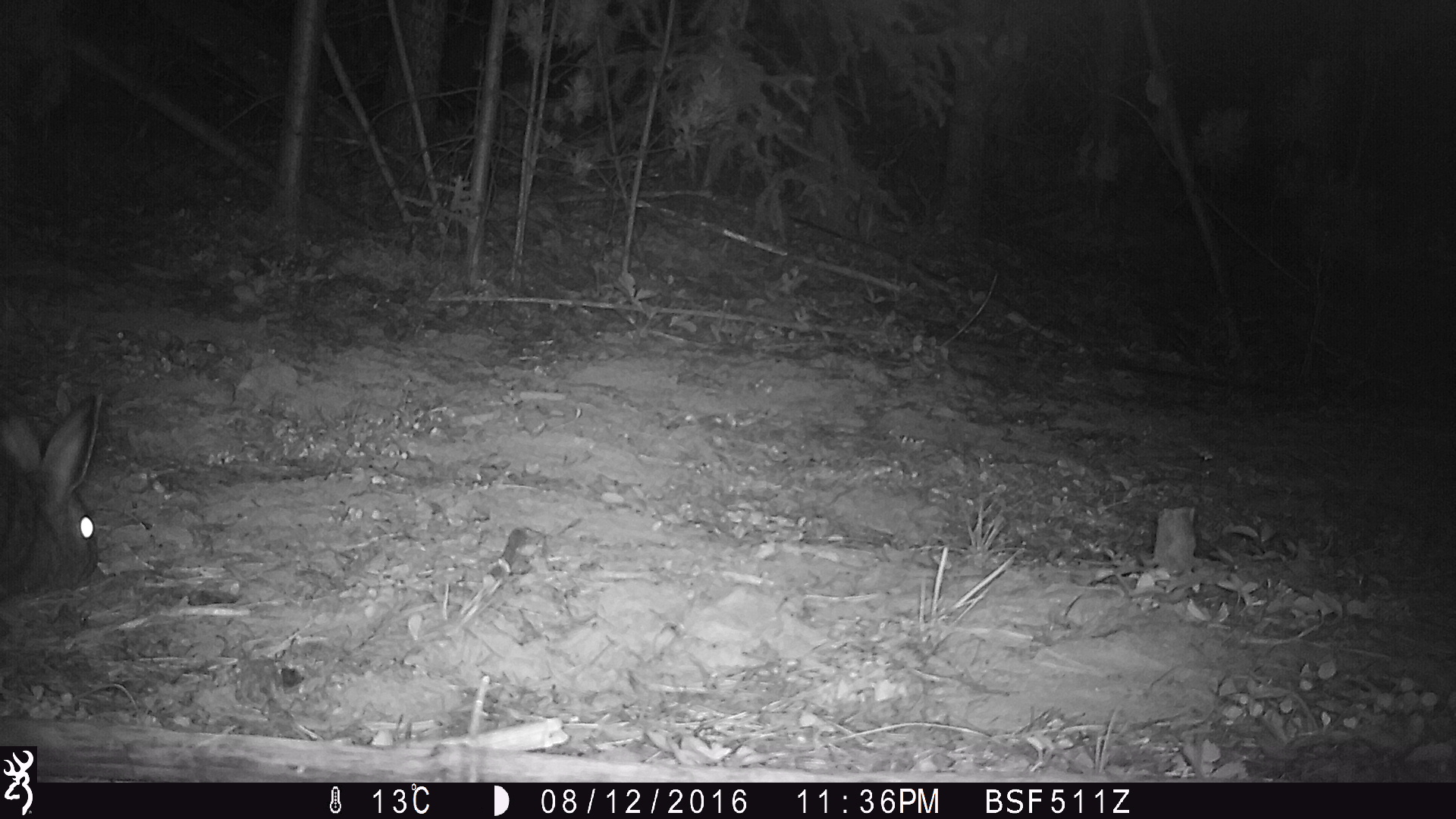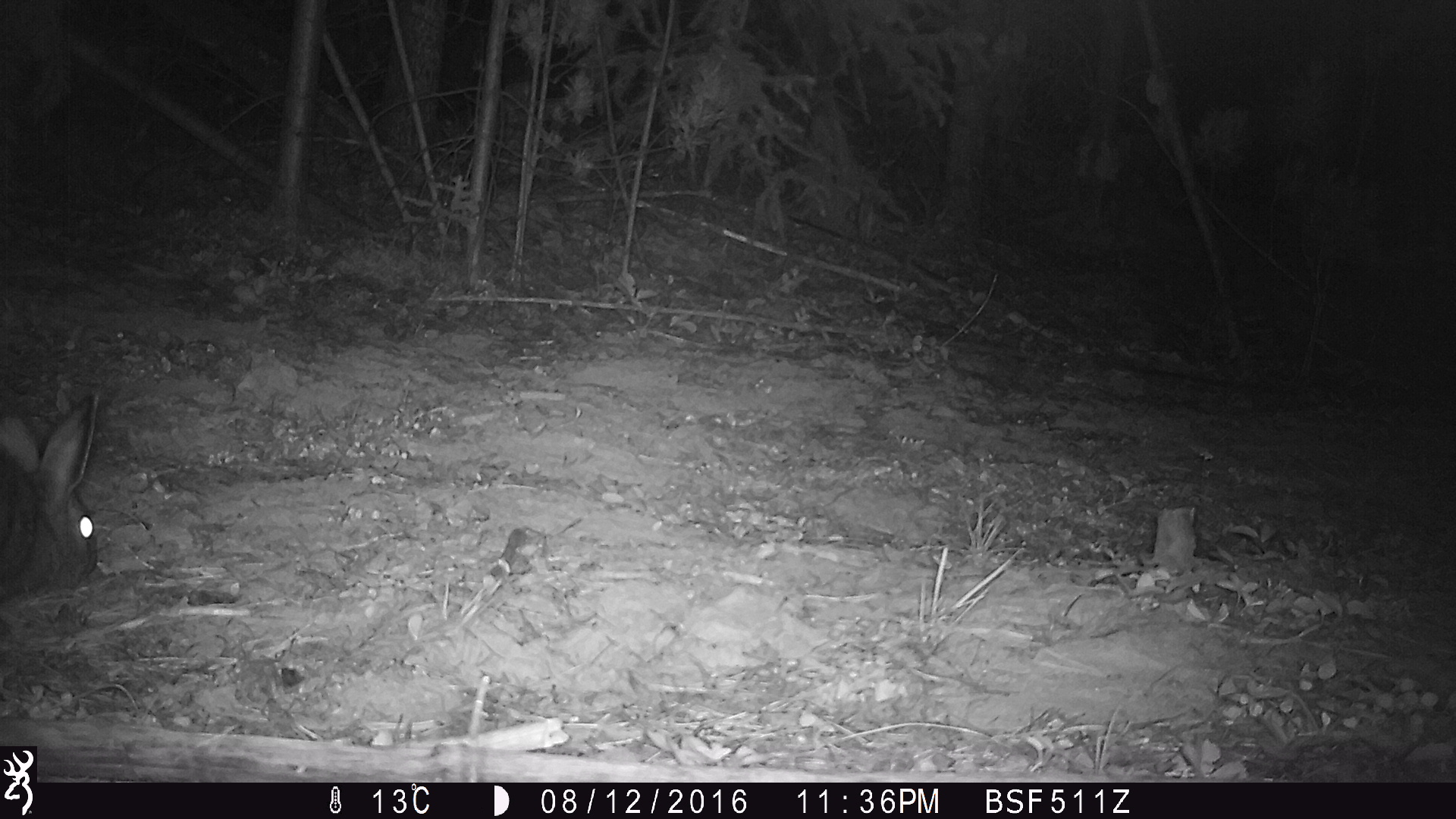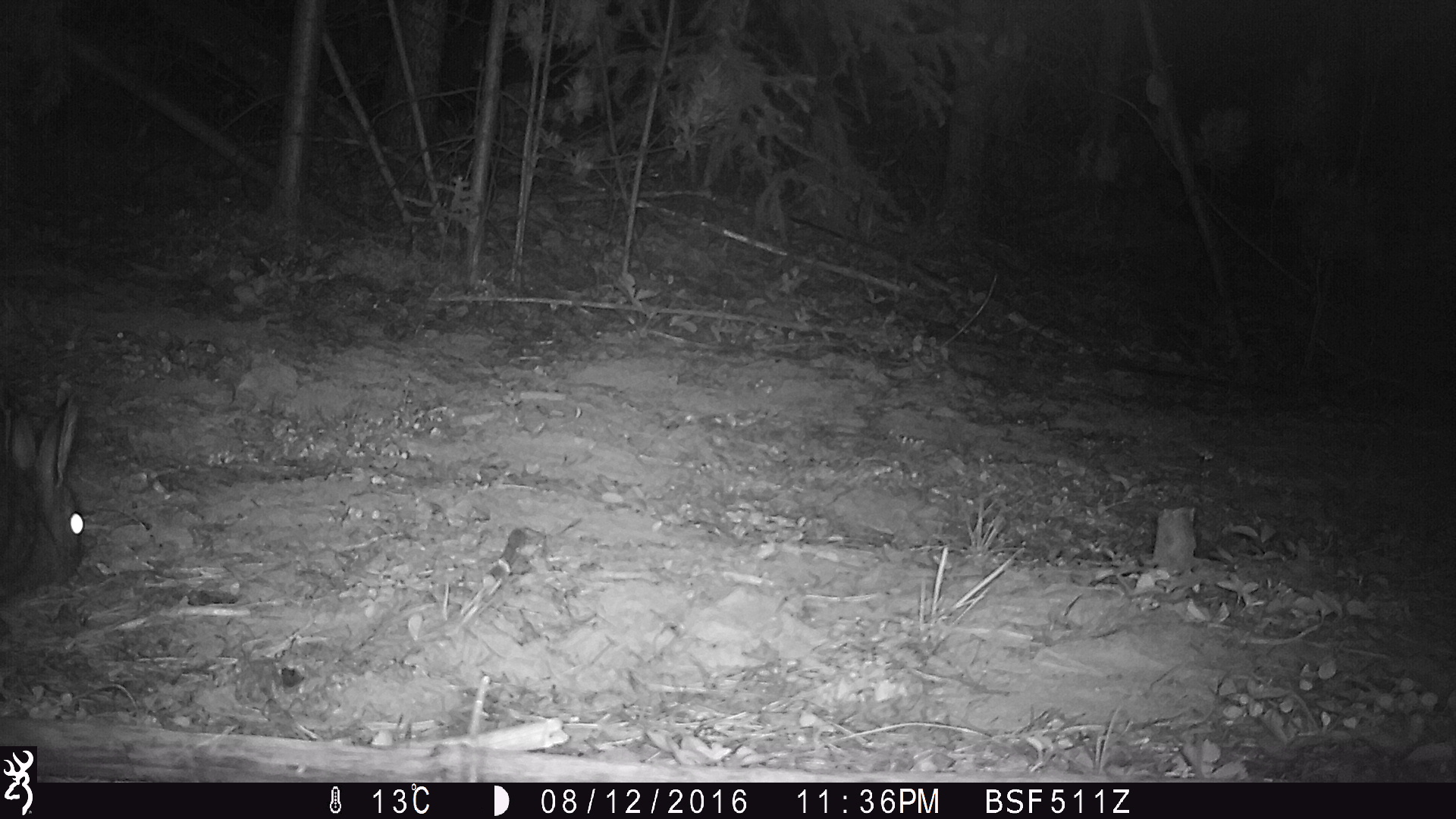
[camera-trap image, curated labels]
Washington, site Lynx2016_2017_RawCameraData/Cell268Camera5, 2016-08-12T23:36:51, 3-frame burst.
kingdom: Animalia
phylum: Chordata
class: Mammalia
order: Lagomorpha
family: Leporidae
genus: Lepus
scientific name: Lepus americanus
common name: snowshoe hare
Lepus americanus (snowshoe hare). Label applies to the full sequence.